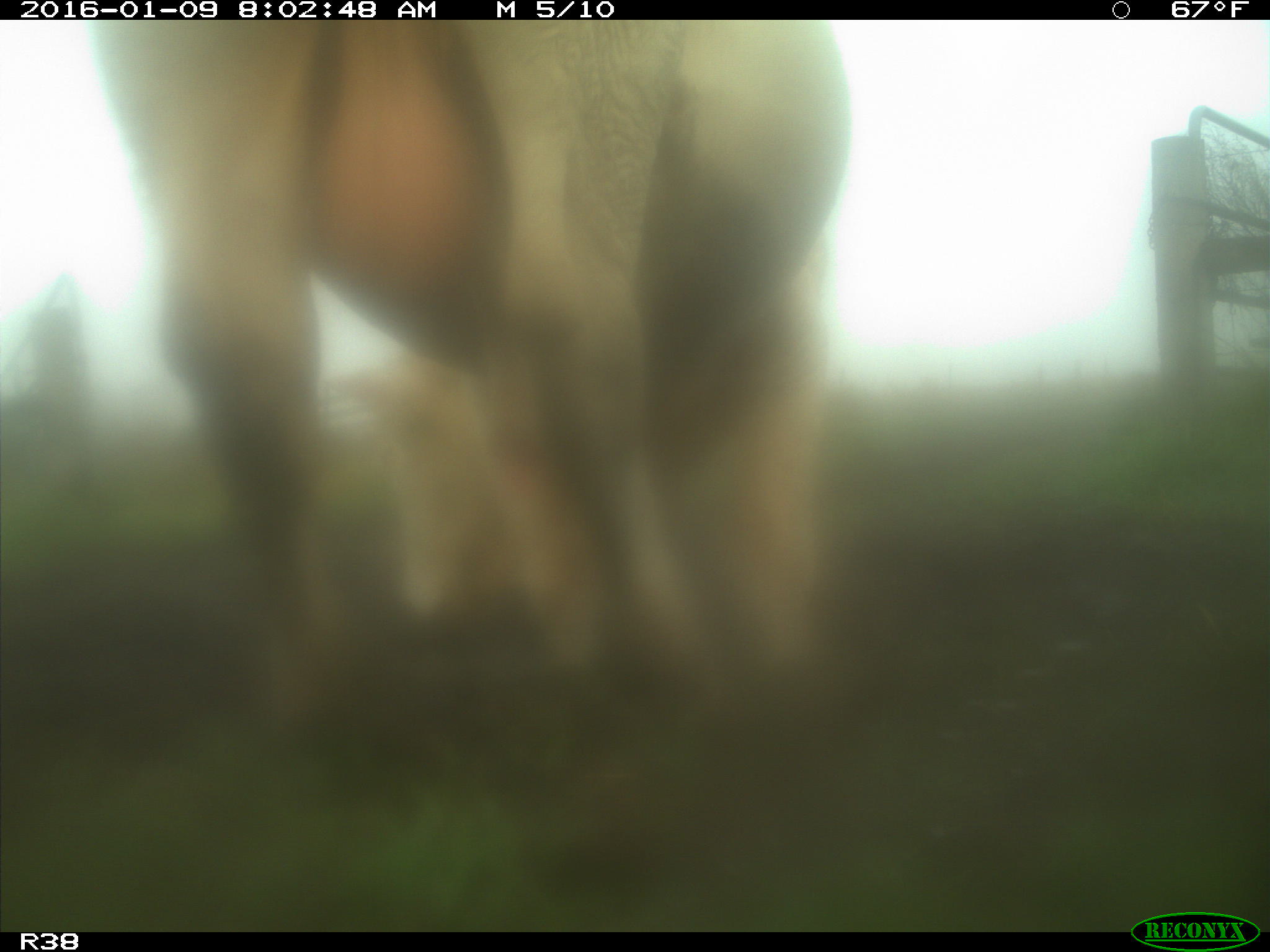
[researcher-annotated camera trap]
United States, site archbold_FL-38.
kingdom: Animalia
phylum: Chordata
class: Mammalia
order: Artiodactyla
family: Bovidae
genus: Bos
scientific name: Bos taurus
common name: domestic cow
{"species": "Bos taurus (domestic cow)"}